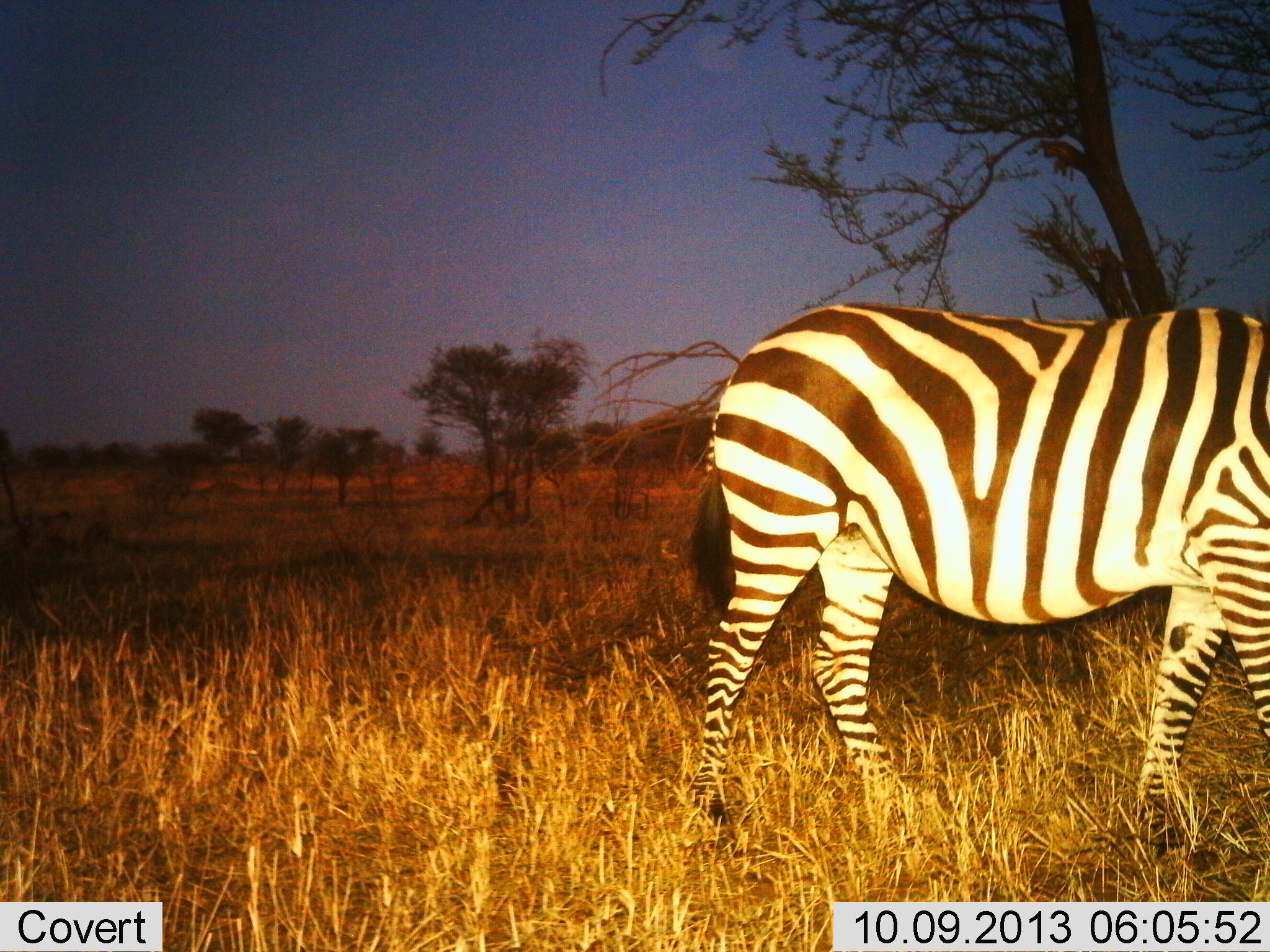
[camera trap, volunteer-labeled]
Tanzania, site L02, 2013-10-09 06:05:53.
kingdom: Animalia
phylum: Chordata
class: Mammalia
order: Perissodactyla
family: Equidae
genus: Equus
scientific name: Equus quagga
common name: plains zebra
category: zebra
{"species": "zebra (plains zebra) (Equus quagga)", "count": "1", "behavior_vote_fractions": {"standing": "40%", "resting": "0%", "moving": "60%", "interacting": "0%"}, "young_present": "0%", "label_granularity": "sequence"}